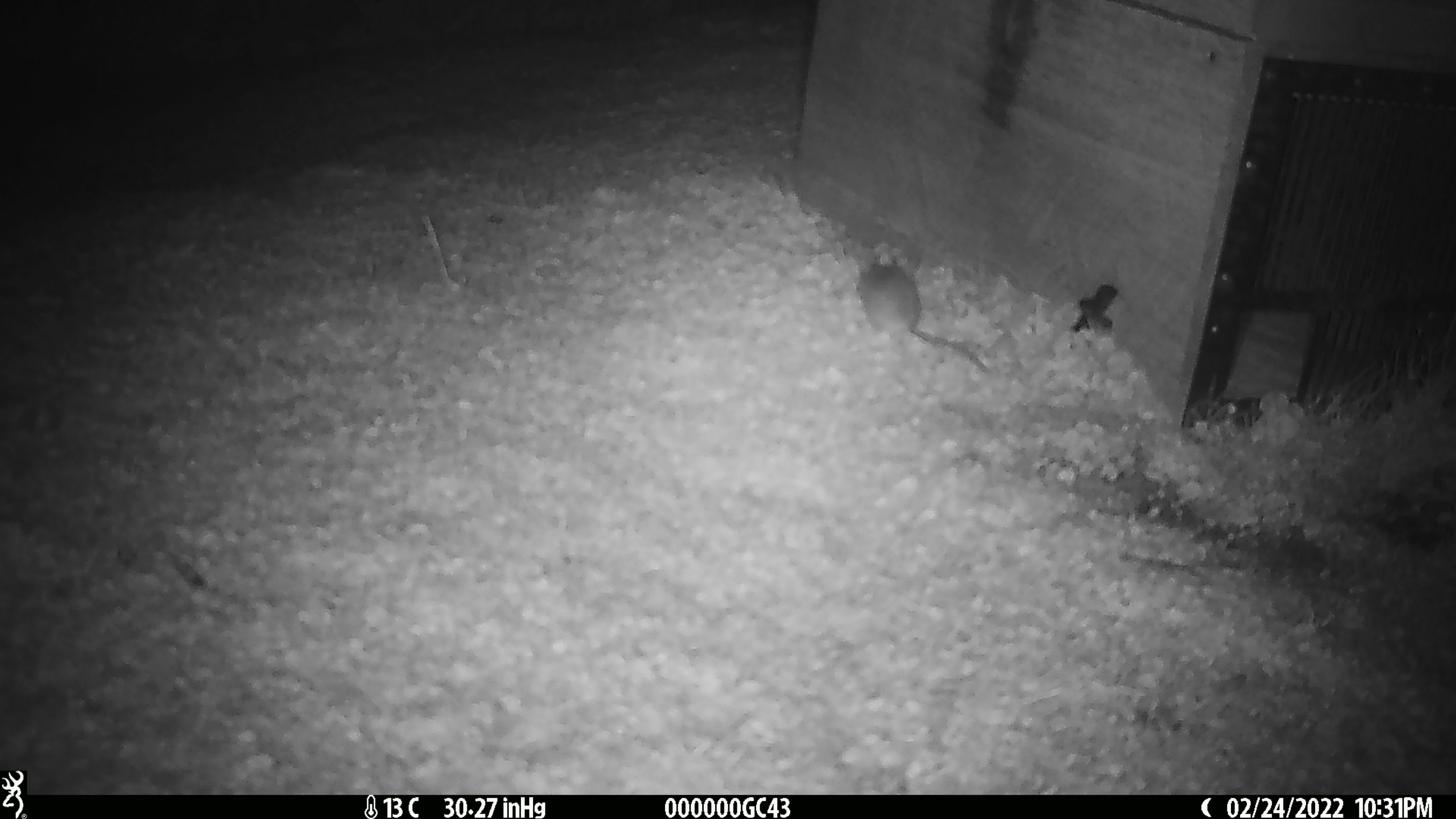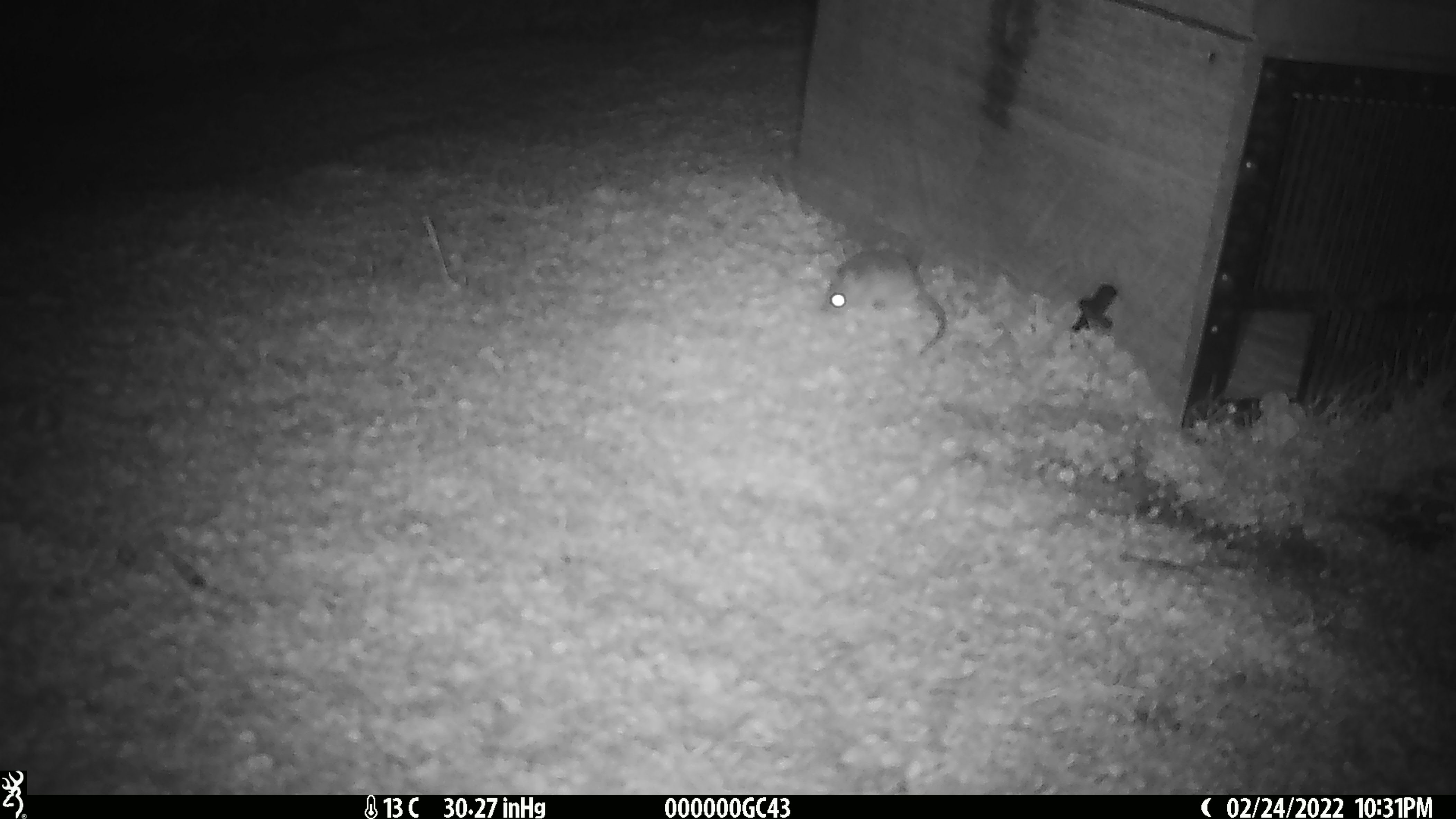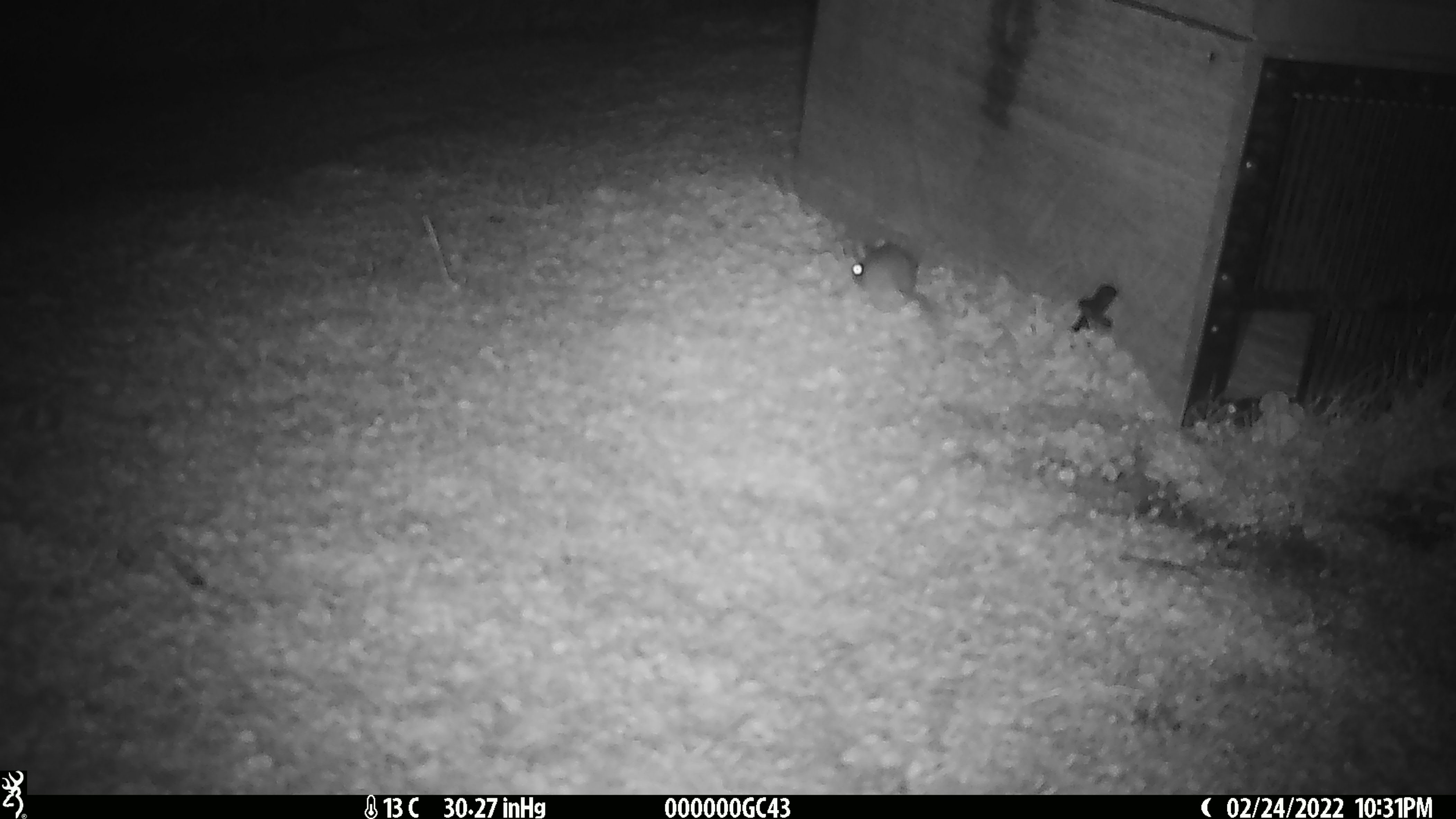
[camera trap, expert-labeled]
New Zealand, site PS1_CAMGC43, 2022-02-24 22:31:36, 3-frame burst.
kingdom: Animalia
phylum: Chordata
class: Mammalia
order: Rodentia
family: Muridae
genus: Mus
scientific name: Mus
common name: mouse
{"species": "mouse (Mus)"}